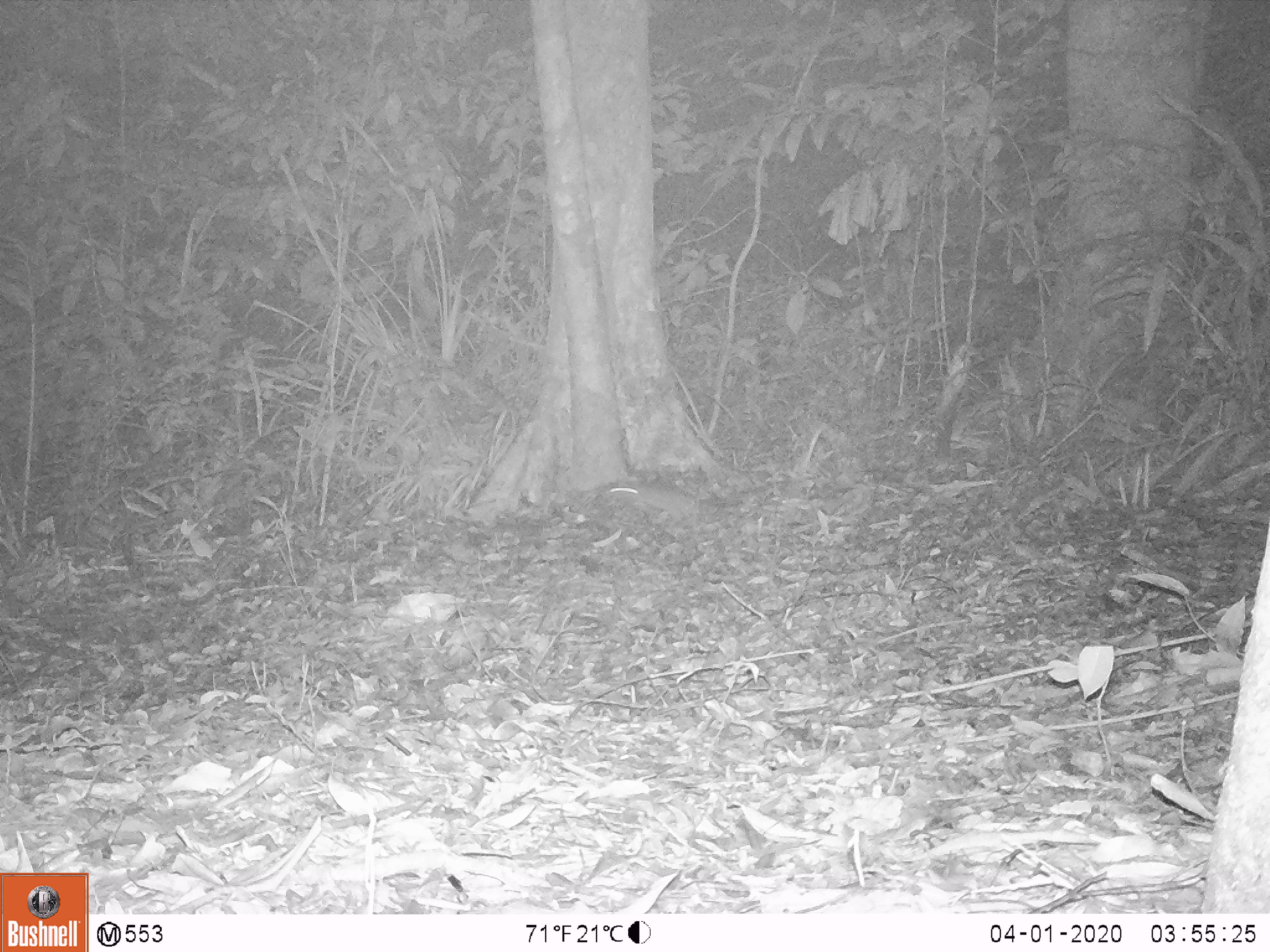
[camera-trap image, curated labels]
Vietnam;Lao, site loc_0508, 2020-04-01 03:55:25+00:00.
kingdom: Animalia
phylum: Chordata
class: Mammalia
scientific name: Mammalia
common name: mammal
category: unidentified small mammal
Unidentified small mammal (mammal) (Mammalia). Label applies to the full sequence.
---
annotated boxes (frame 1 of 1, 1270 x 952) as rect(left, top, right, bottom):
unidentified small mammal: rect(609, 483, 694, 524)